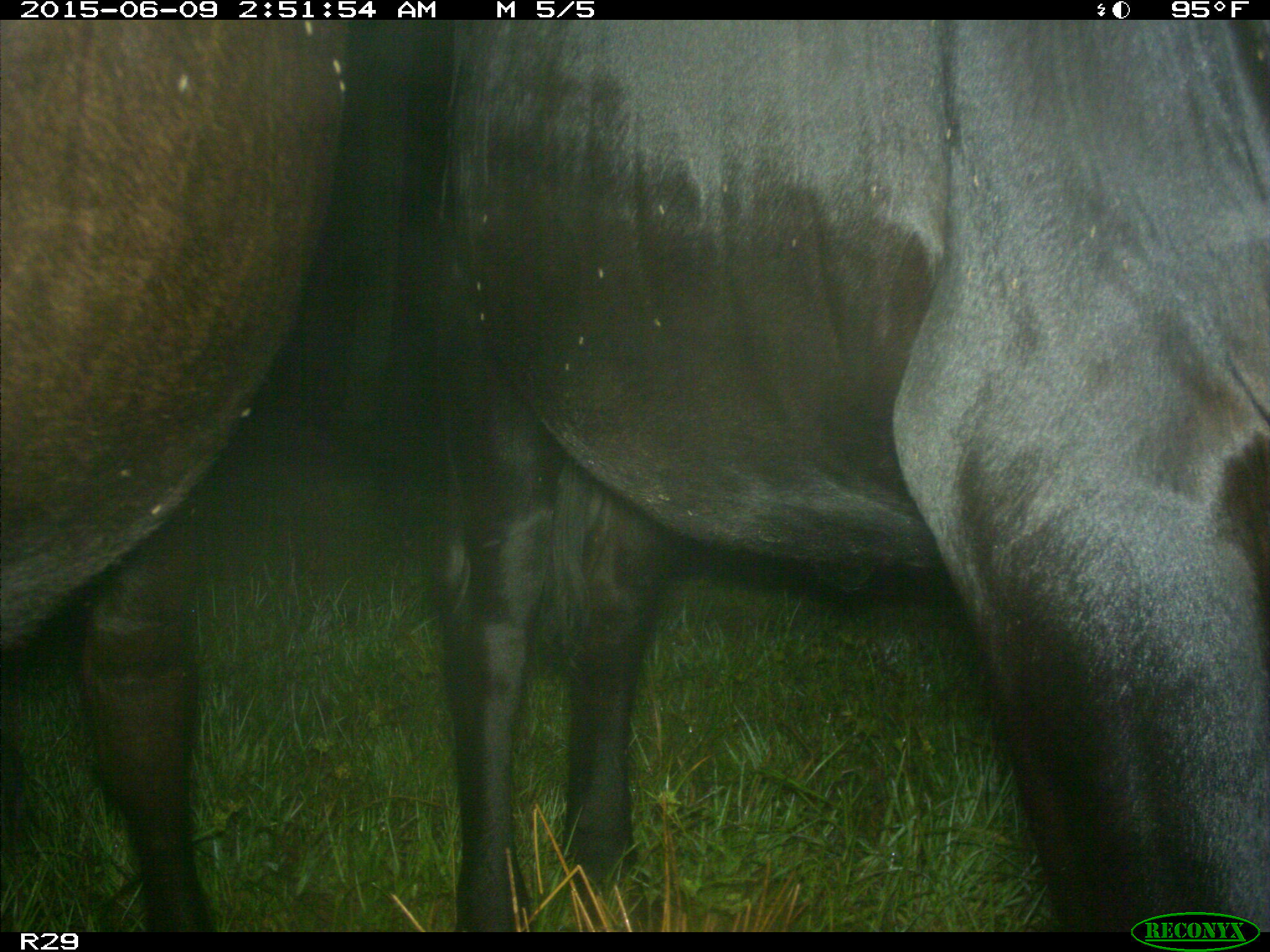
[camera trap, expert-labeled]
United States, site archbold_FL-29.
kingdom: Animalia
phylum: Chordata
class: Mammalia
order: Artiodactyla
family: Bovidae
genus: Bos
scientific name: Bos taurus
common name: domestic cow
Bos taurus (domestic cow).